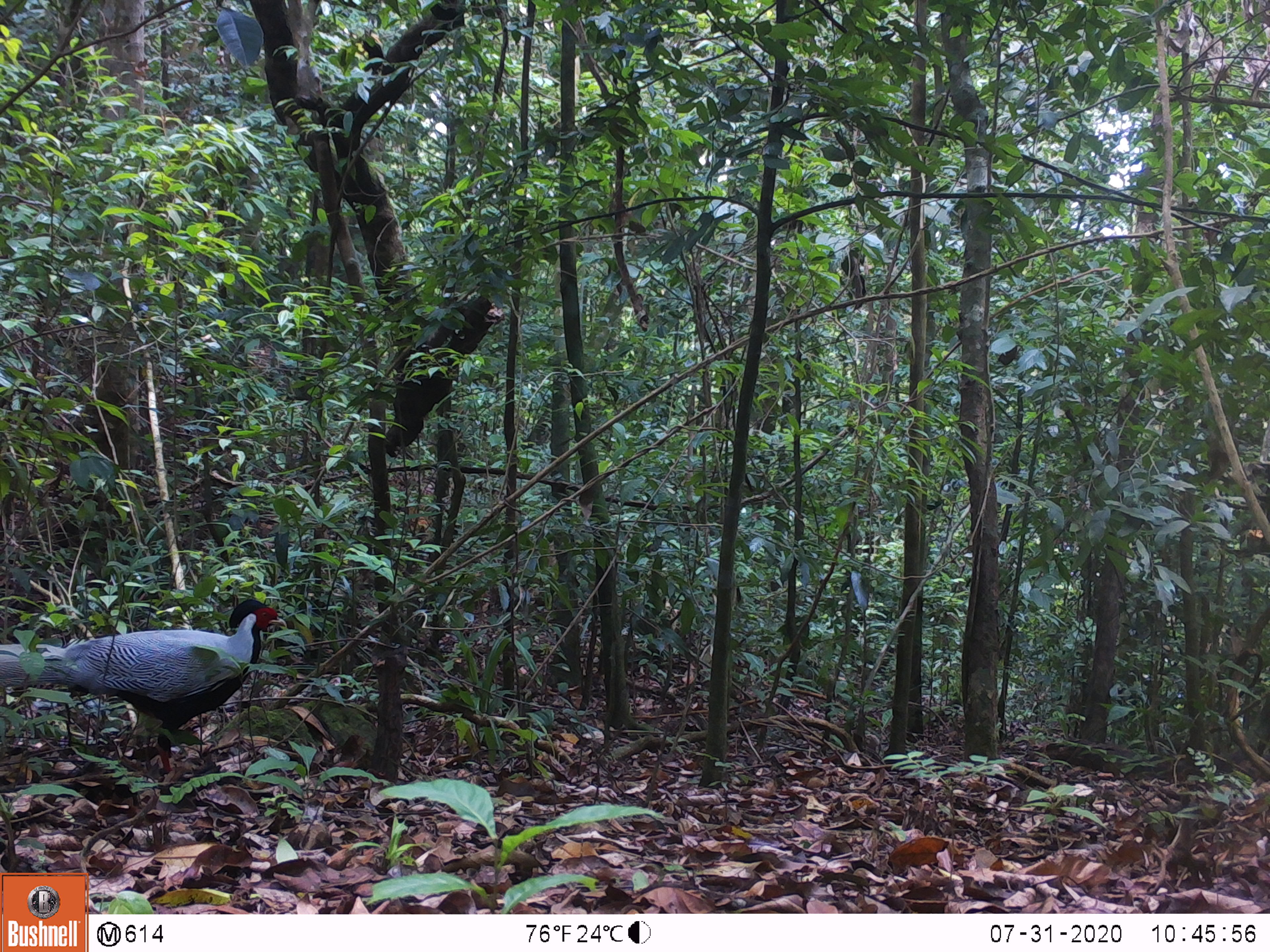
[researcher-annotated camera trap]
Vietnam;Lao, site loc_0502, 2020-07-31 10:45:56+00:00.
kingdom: Animalia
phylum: Chordata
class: Aves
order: Galliformes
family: Phasianidae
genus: Lophura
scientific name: Lophura nycthemera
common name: silver pheasant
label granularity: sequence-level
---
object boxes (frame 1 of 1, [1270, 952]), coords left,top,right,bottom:
silver pheasant: 0,598,287,773